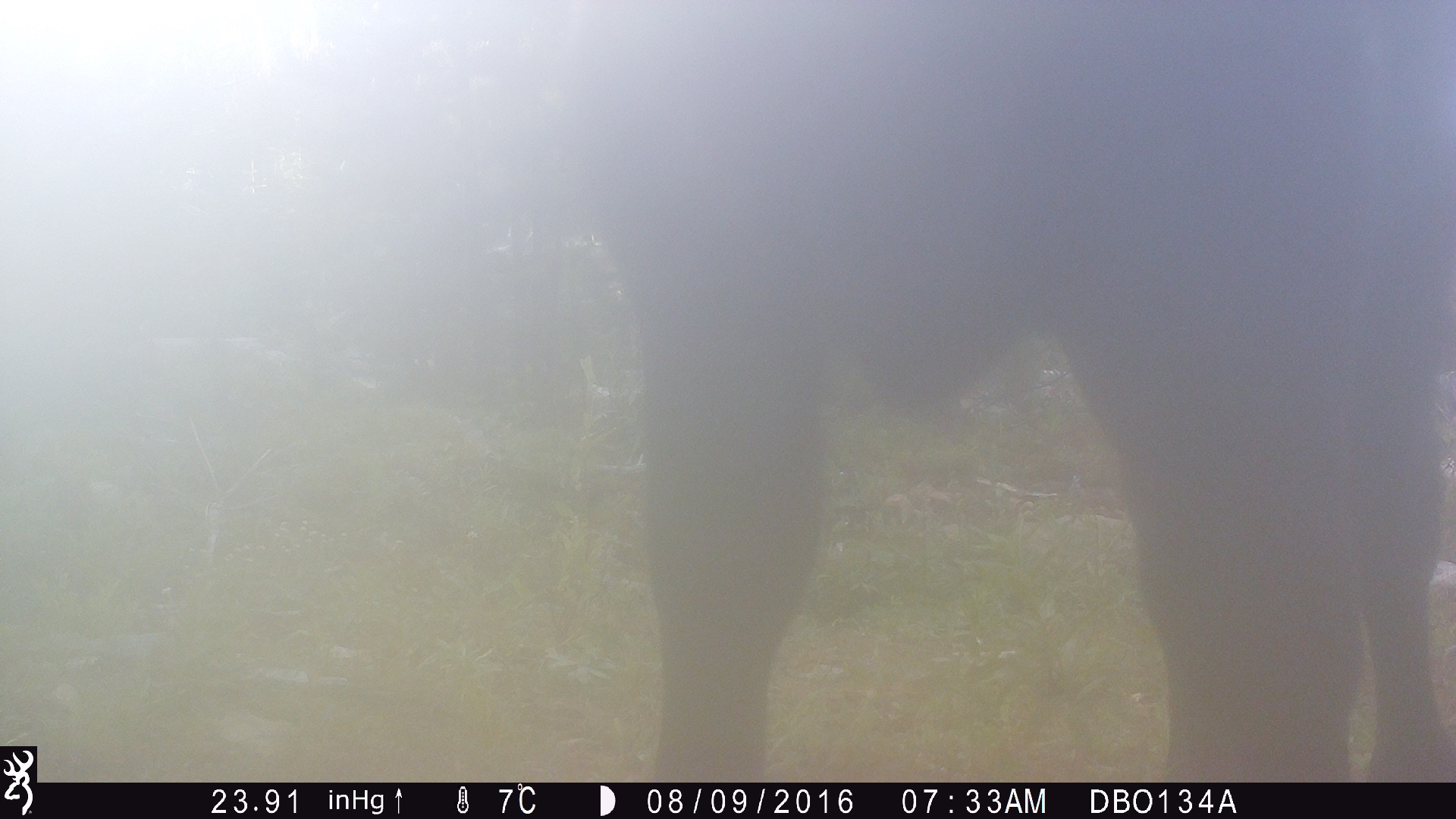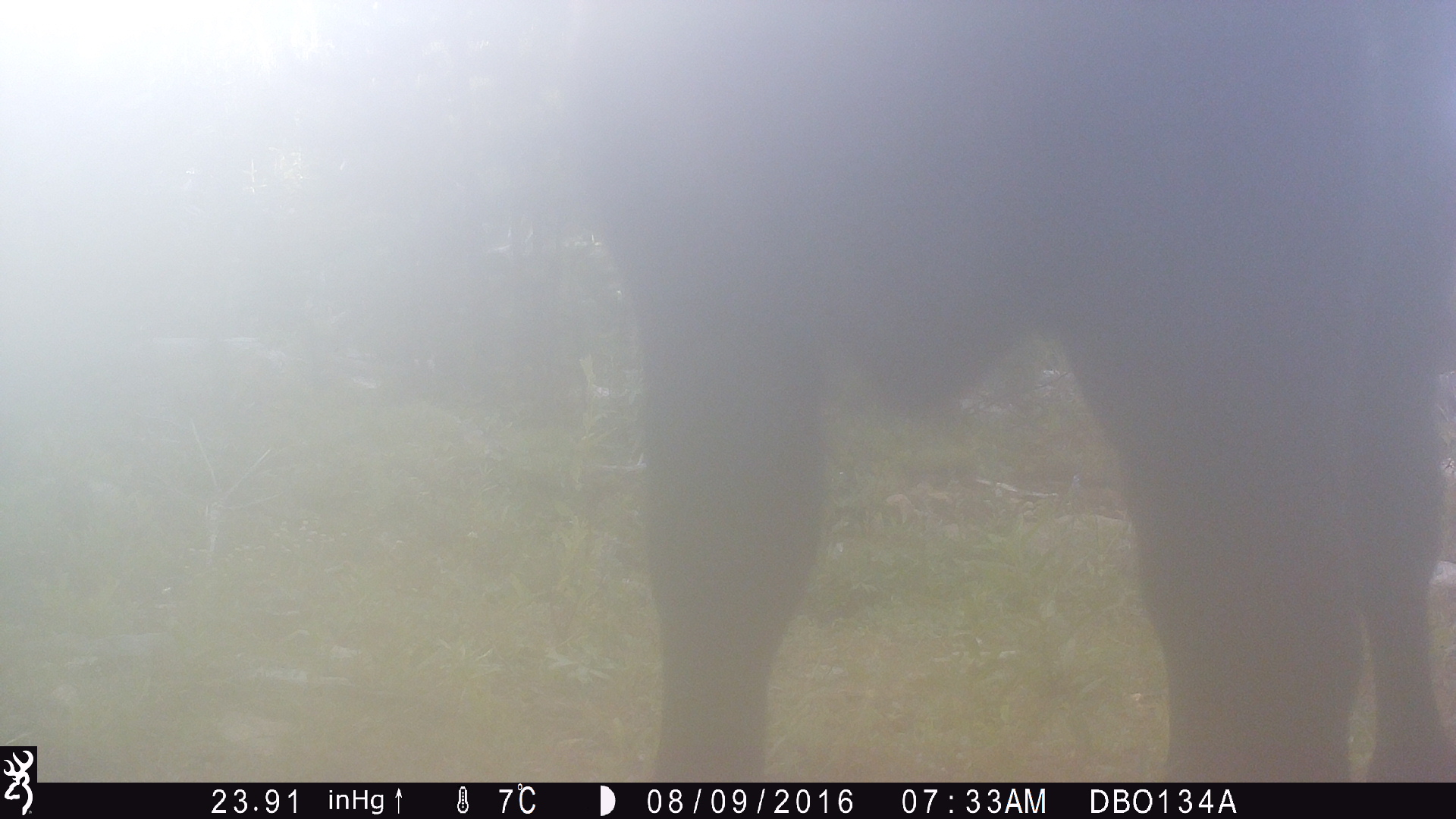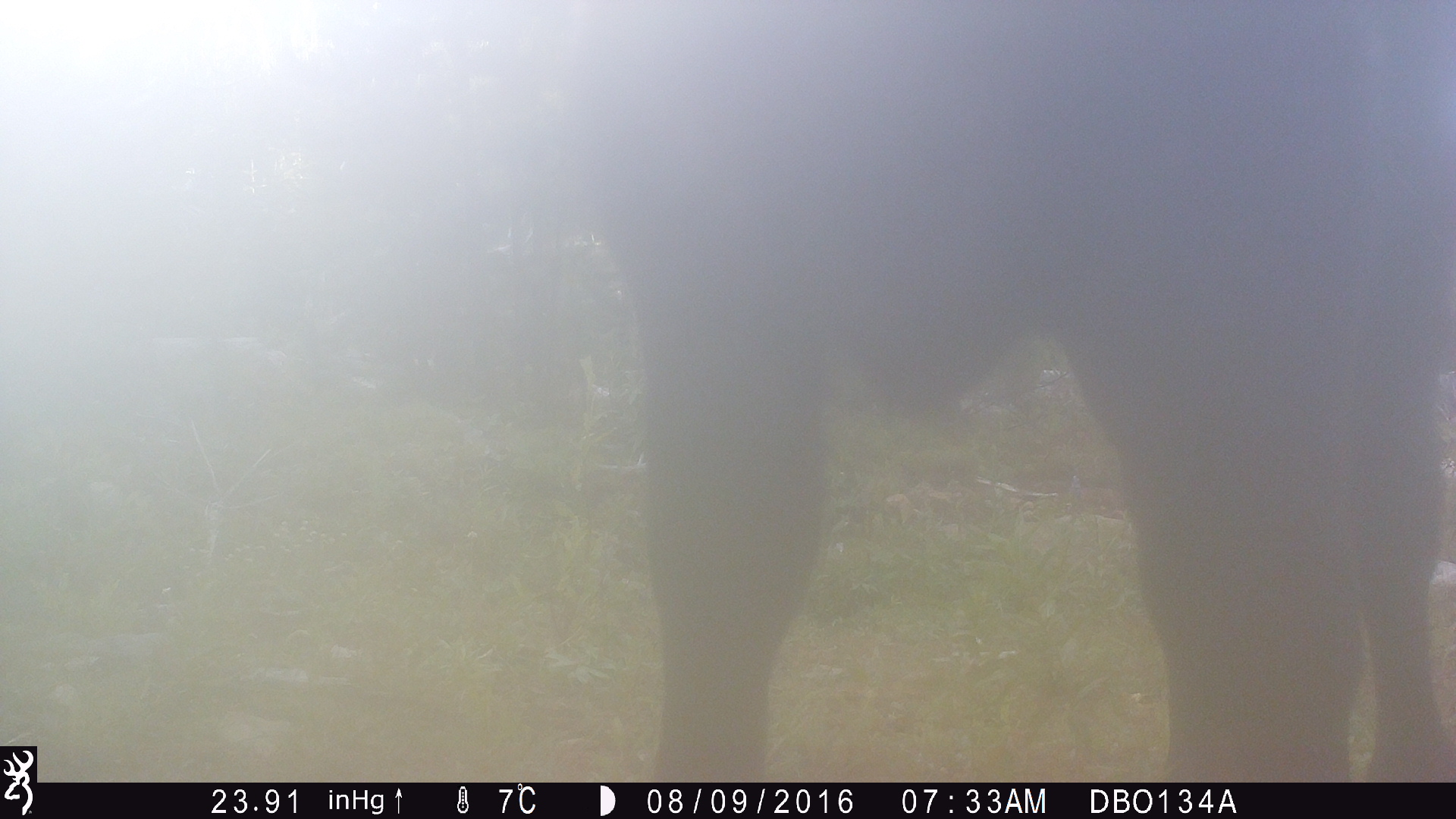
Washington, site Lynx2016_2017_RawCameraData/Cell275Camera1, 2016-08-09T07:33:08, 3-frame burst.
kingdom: Animalia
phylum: Chordata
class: Mammalia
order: Artiodactyla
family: Bovidae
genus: Bos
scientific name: Bos taurus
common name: domestic cattle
Domestic cattle (Bos taurus). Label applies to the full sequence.